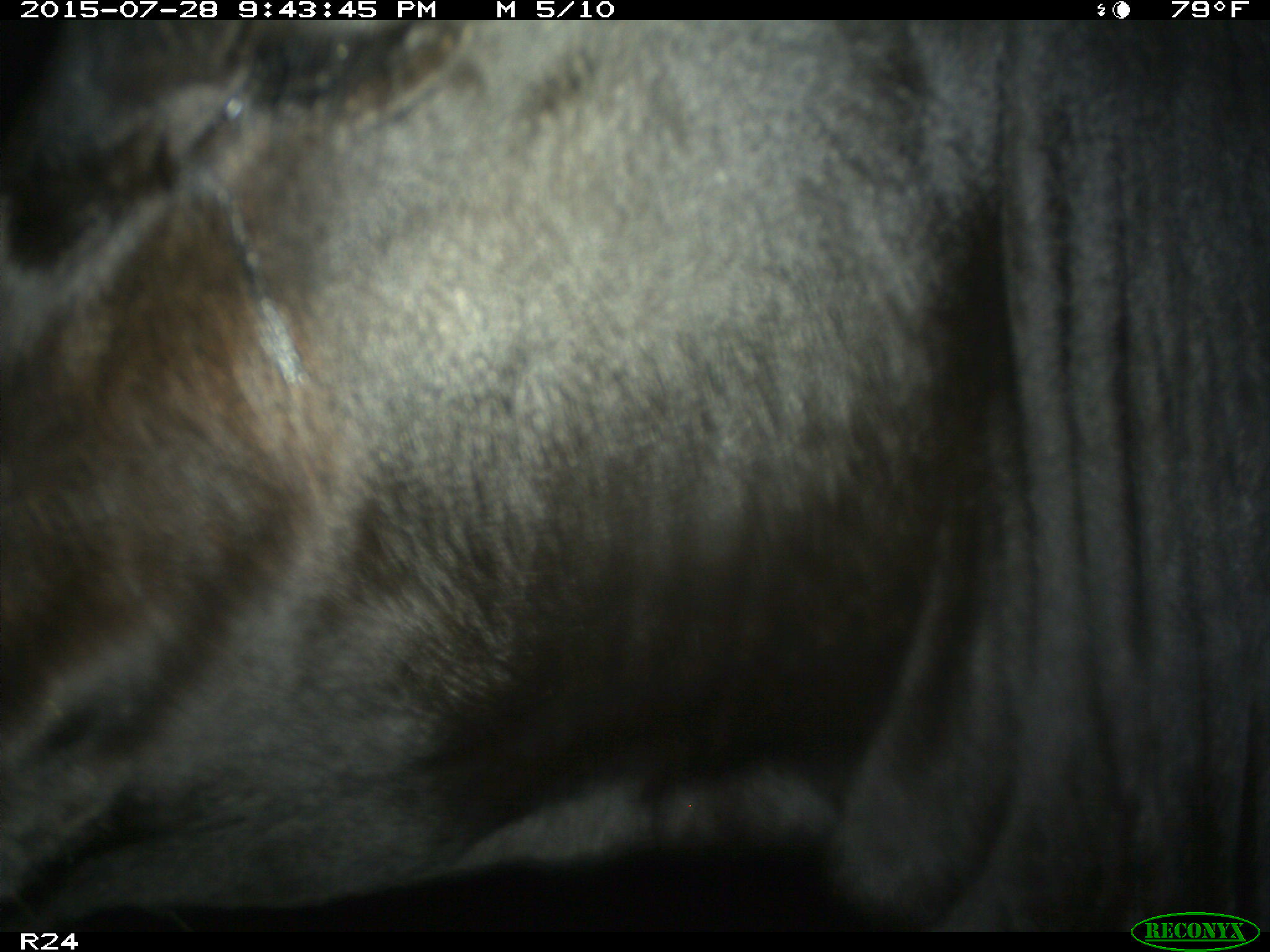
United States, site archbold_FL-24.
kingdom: Animalia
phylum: Chordata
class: Mammalia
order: Artiodactyla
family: Bovidae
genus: Bos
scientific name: Bos taurus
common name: domestic cow